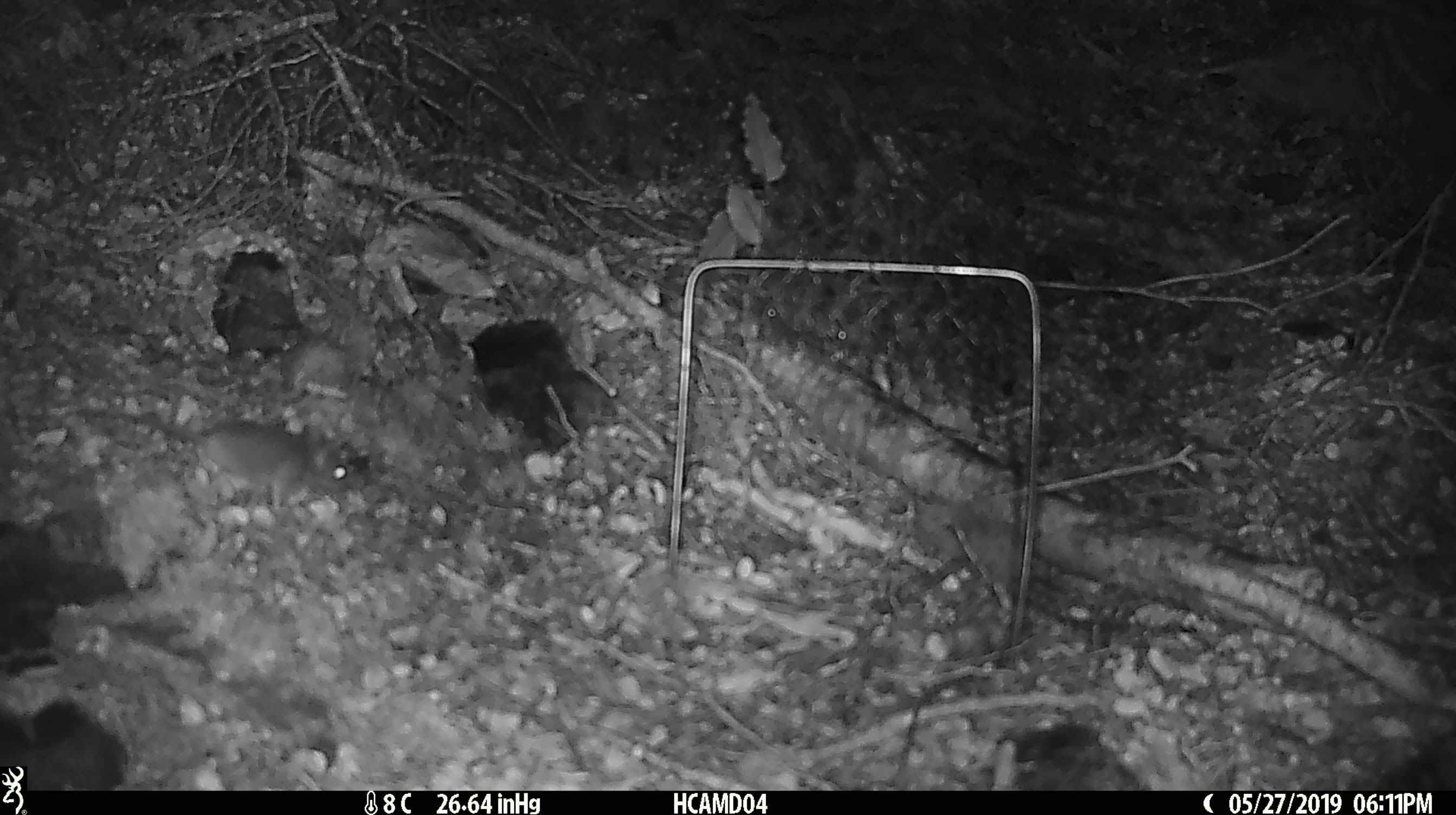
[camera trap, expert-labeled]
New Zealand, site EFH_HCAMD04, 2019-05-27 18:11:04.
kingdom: Animalia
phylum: Chordata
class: Mammalia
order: Rodentia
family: Muridae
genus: Mus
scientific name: Mus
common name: mouse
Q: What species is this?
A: Mouse (Mus).